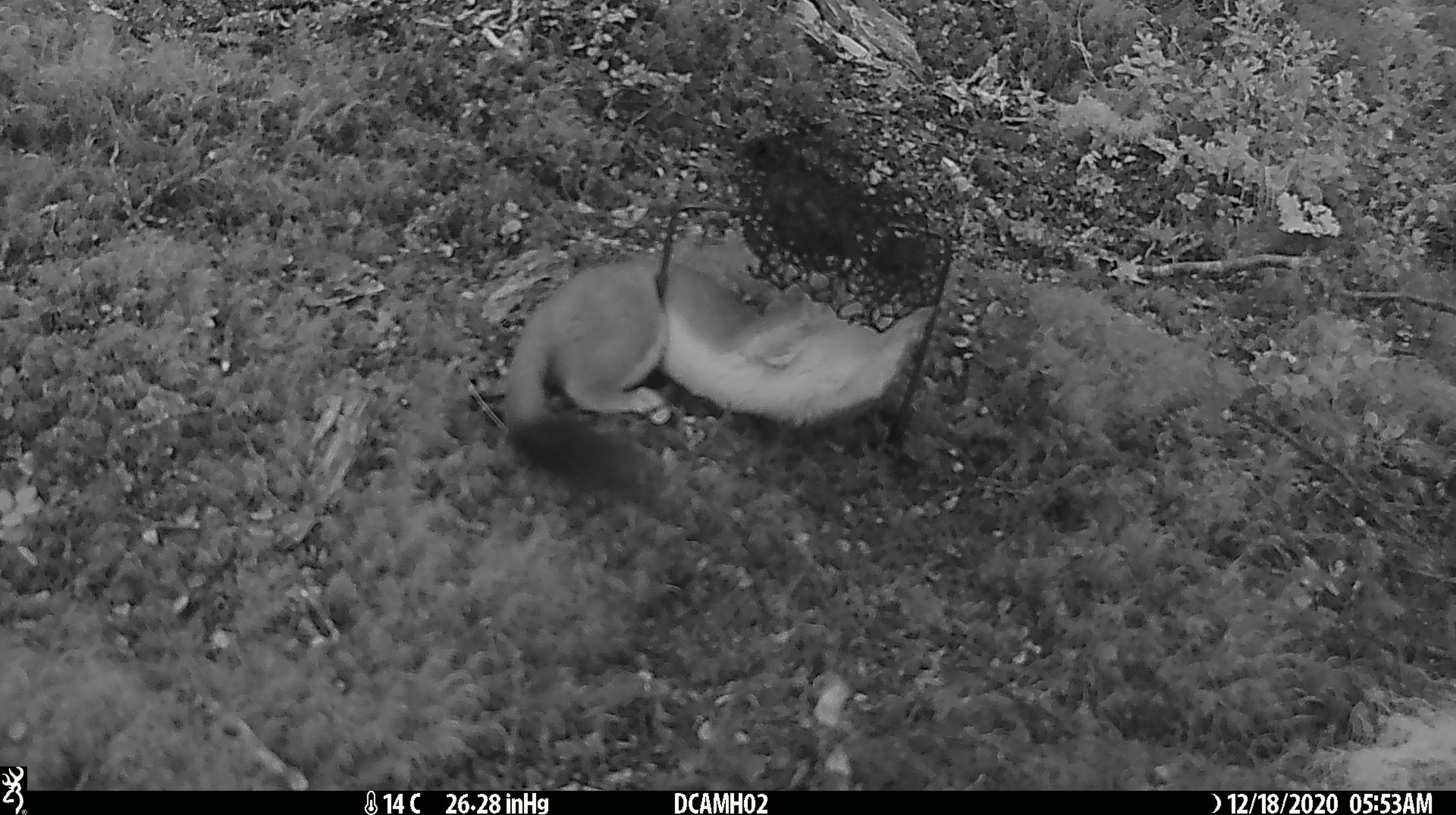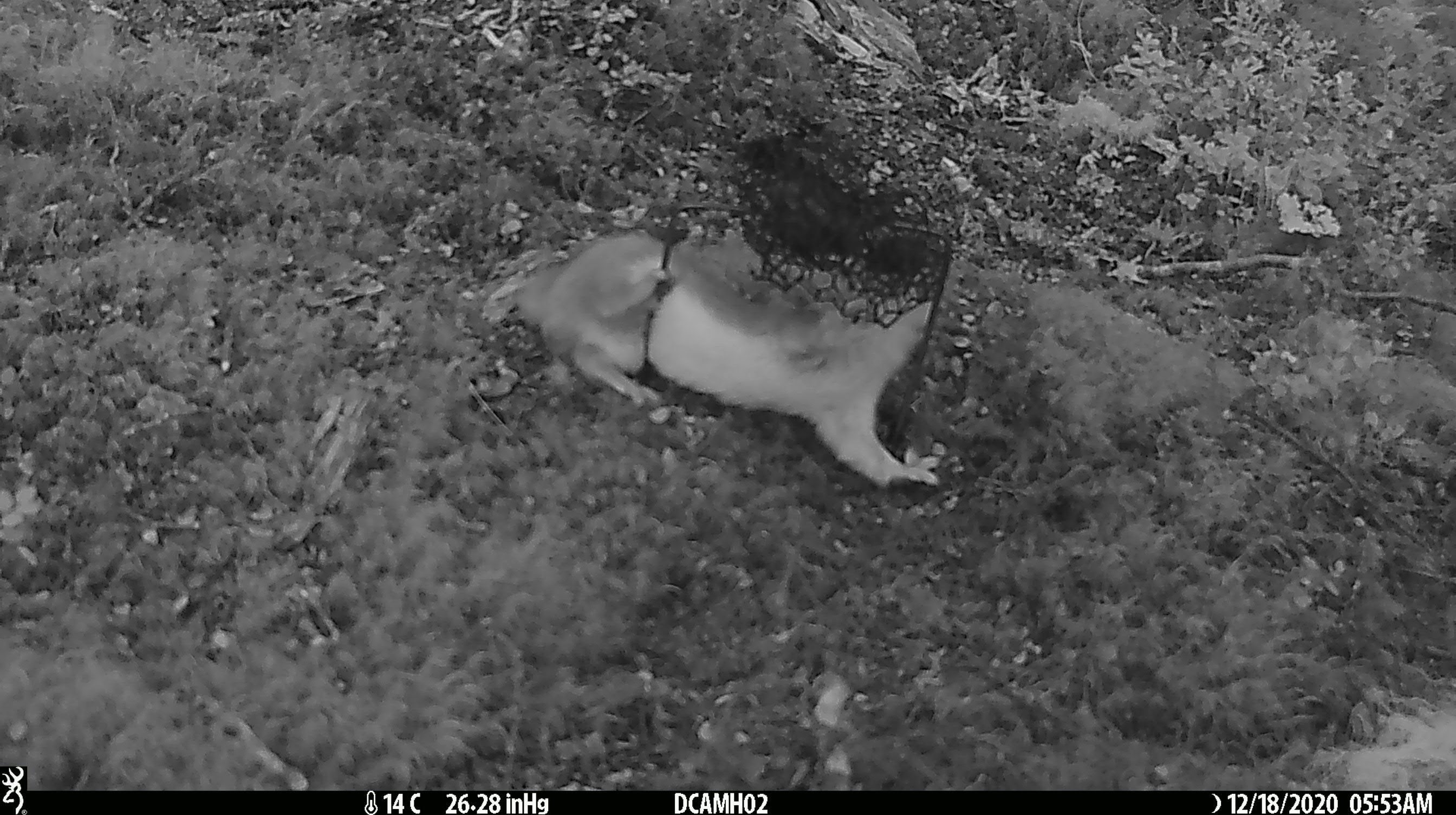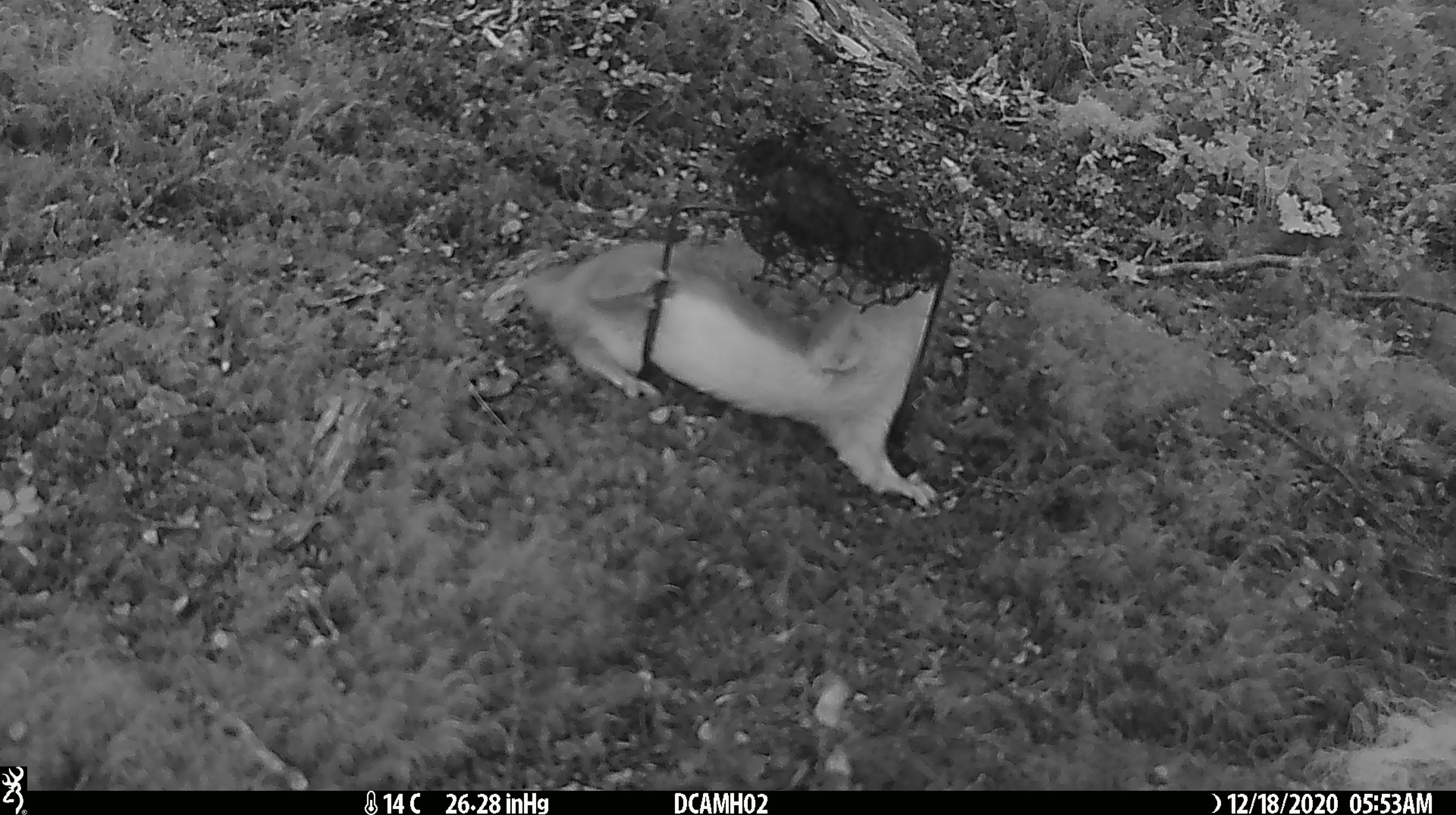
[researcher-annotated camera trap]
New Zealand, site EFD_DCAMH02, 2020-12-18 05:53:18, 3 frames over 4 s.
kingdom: Animalia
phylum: Chordata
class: Mammalia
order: Carnivora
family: Mustelidae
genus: Mustela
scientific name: Mustela erminea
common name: stoat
Stoat (Mustela erminea).